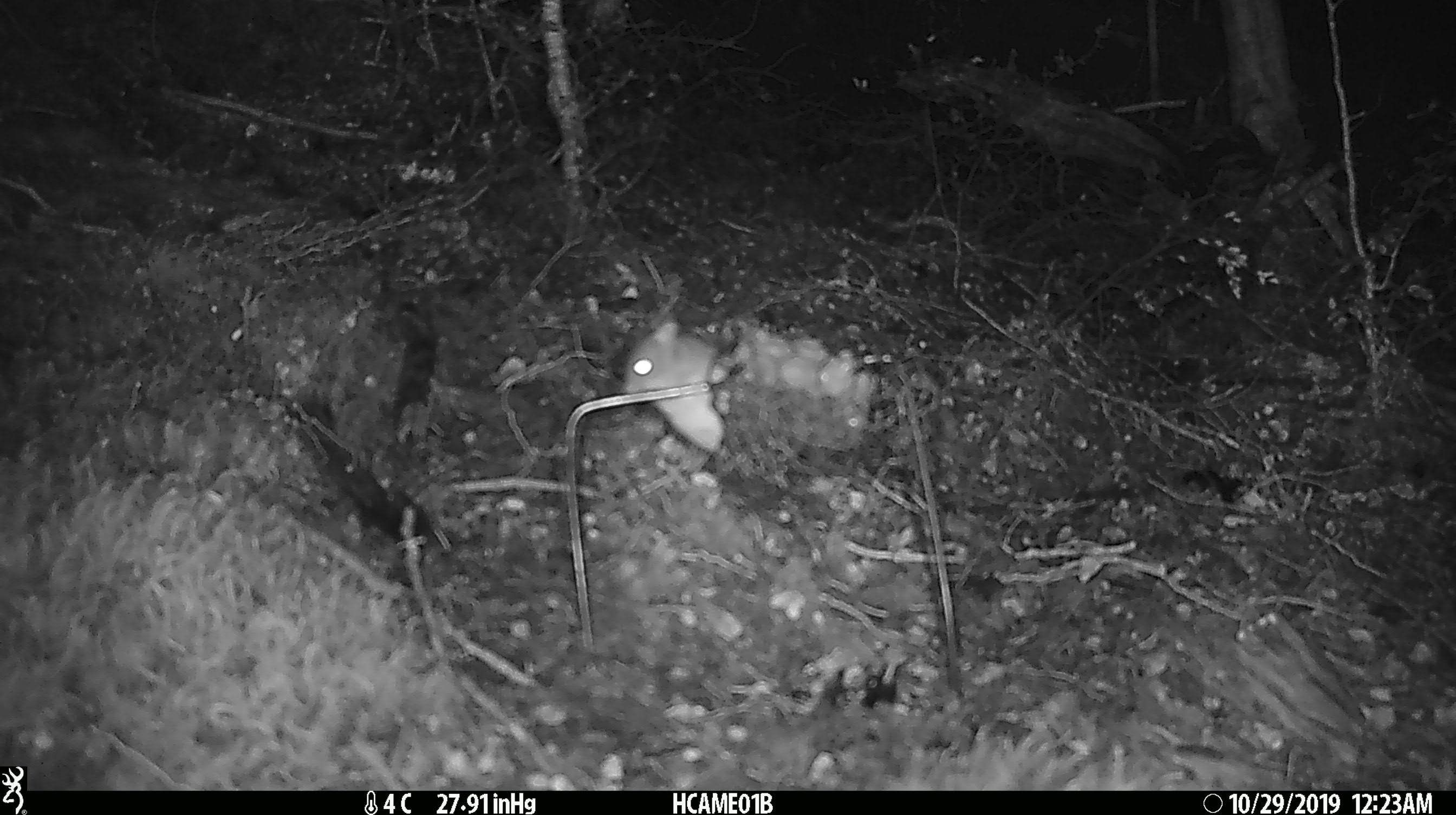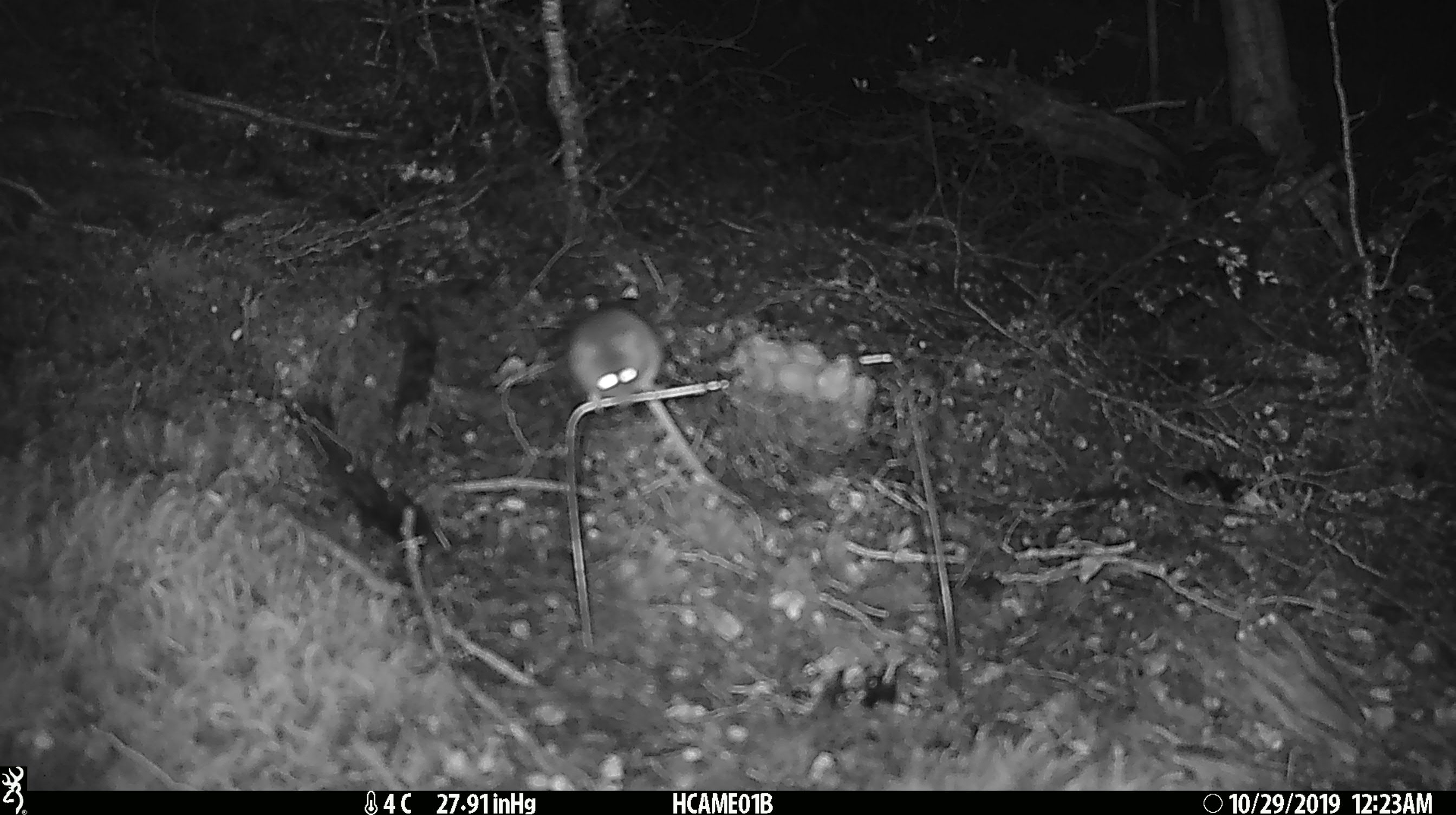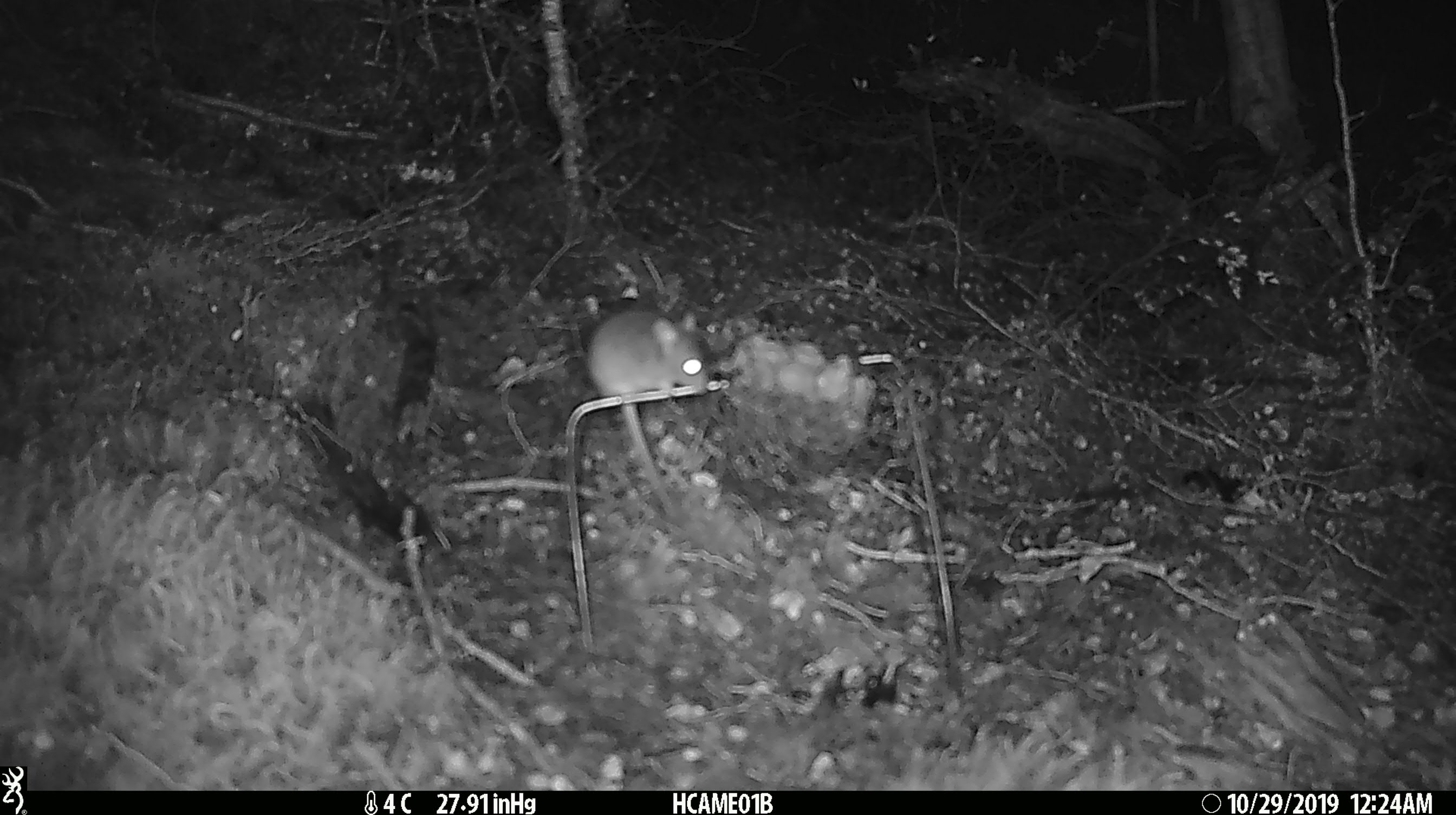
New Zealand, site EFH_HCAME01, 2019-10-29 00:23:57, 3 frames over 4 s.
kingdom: Animalia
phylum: Chordata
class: Mammalia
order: Rodentia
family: Muridae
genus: Mus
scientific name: Mus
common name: mouse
Mouse (Mus).